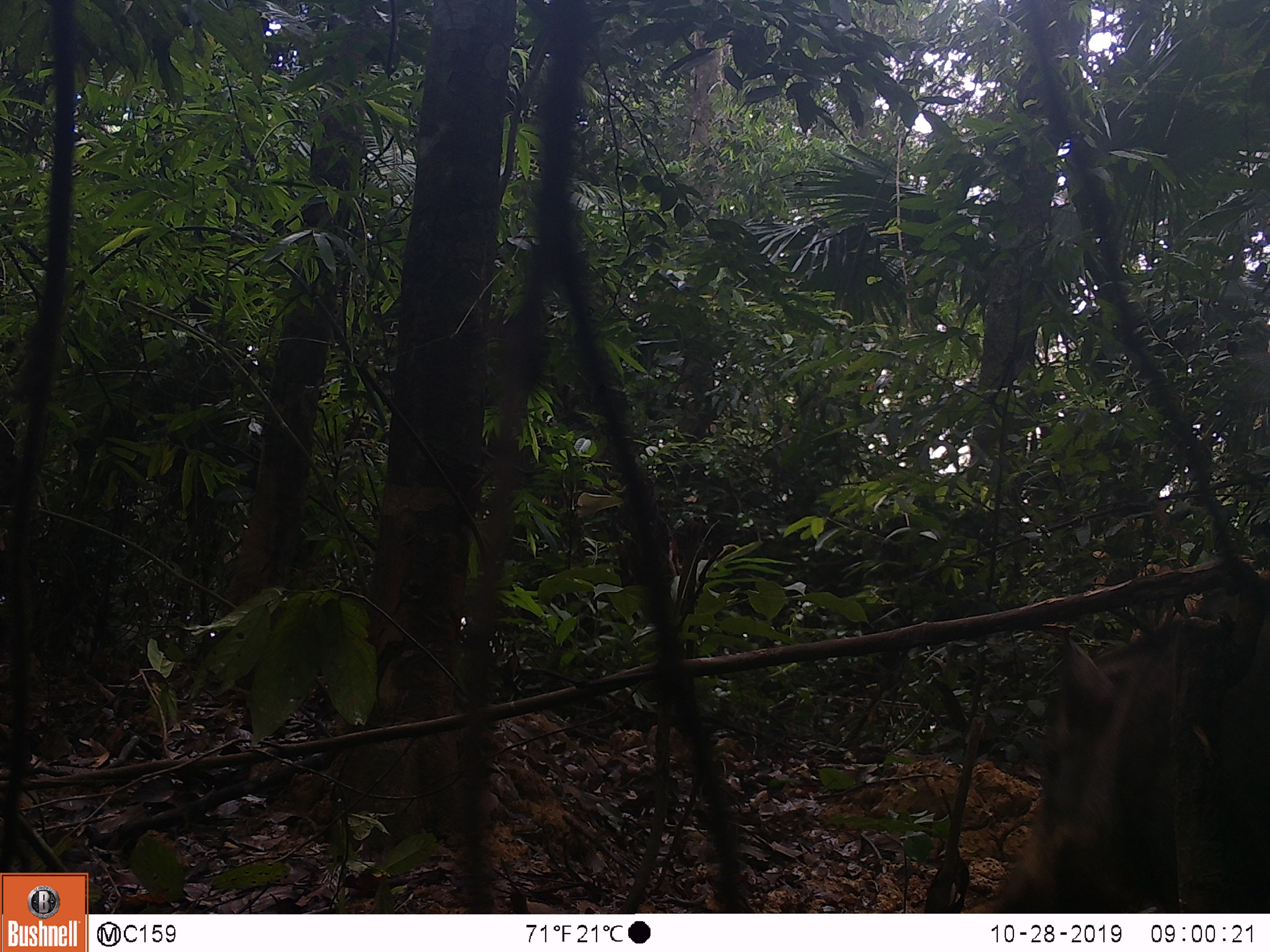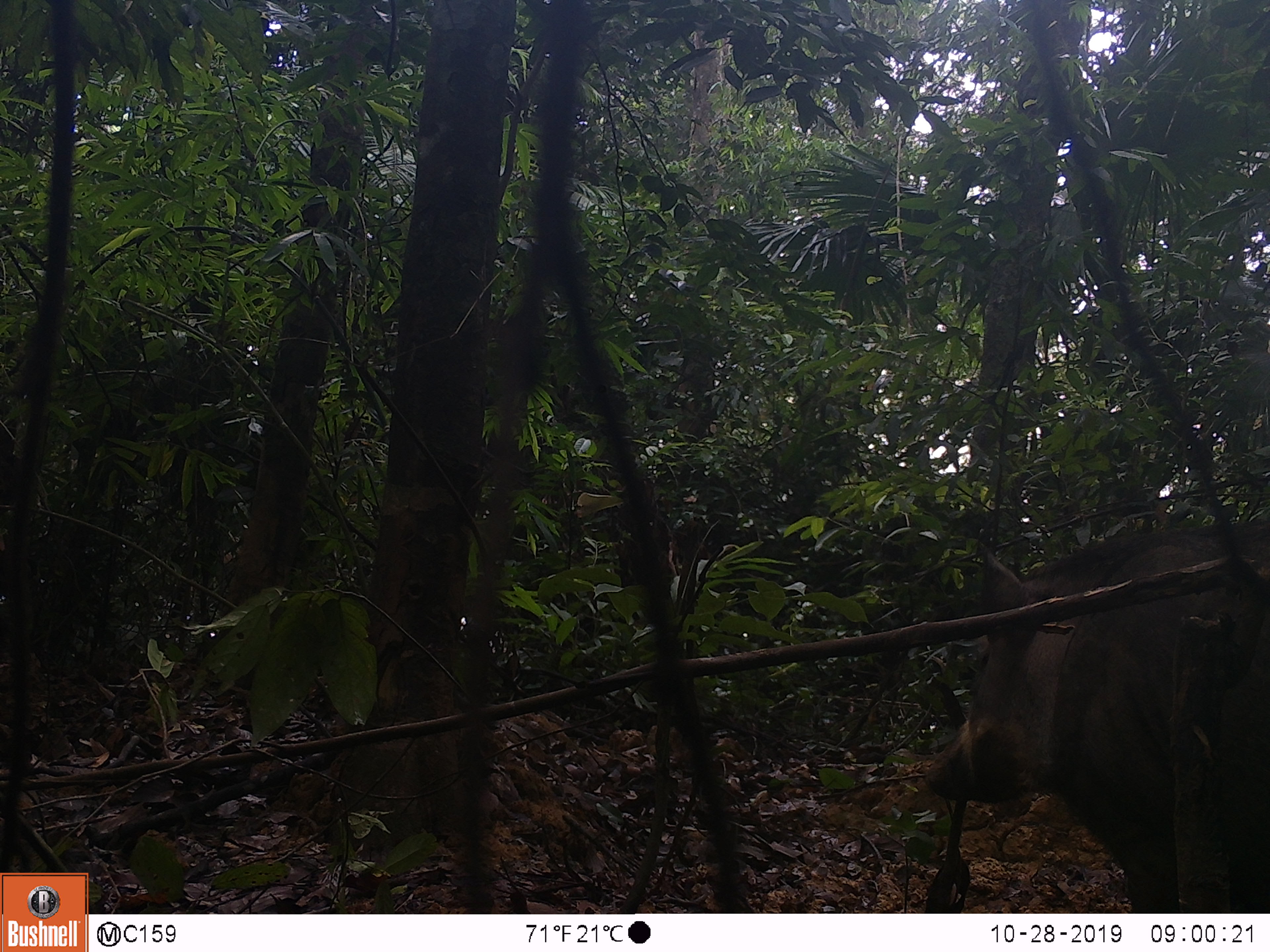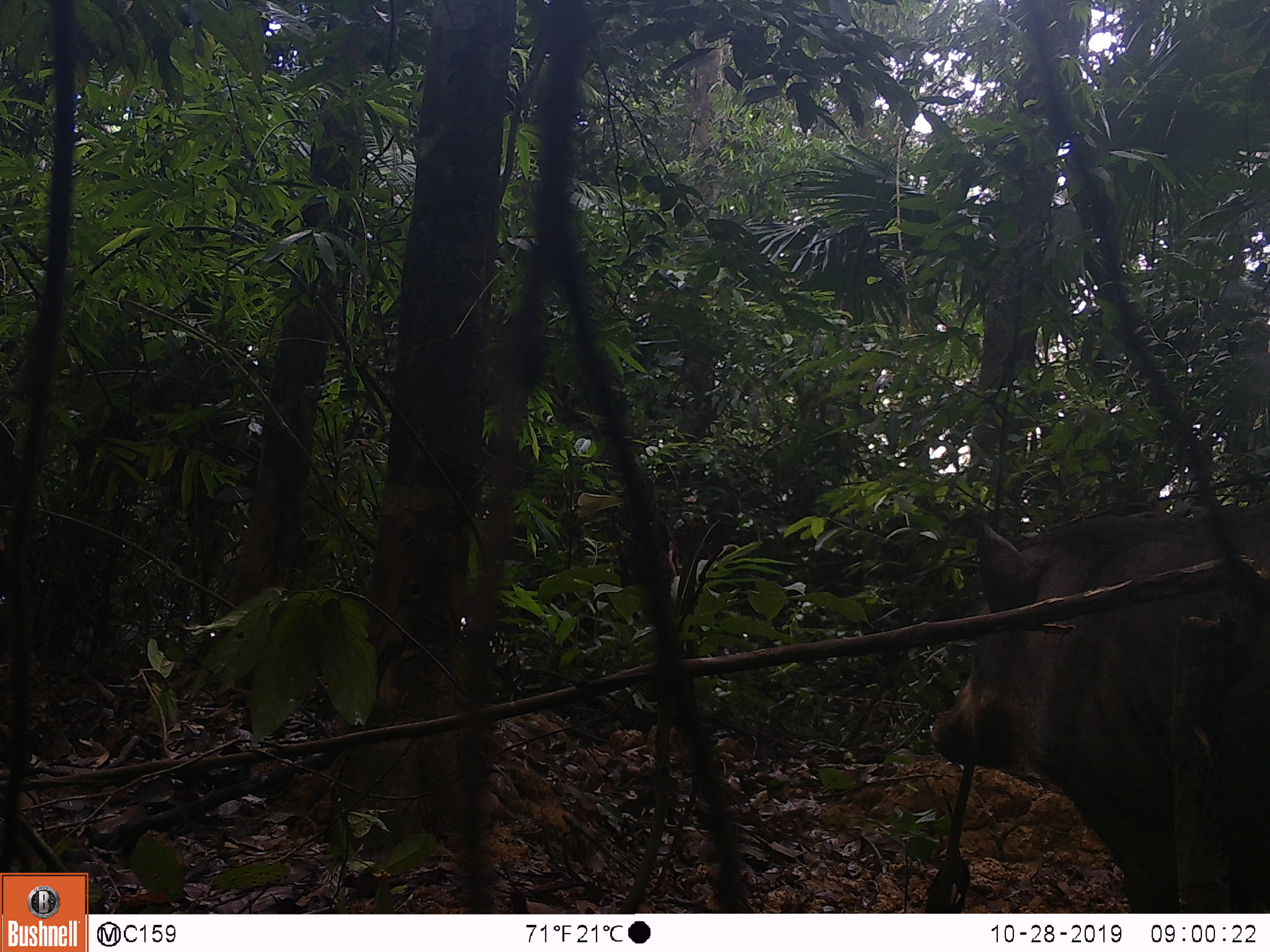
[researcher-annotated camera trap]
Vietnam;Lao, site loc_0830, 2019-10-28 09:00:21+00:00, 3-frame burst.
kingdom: Animalia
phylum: Chordata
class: Mammalia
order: Artiodactyla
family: Suidae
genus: Sus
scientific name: Sus scrofa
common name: eurasian wild pig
Eurasian wild pig (Sus scrofa). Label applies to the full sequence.